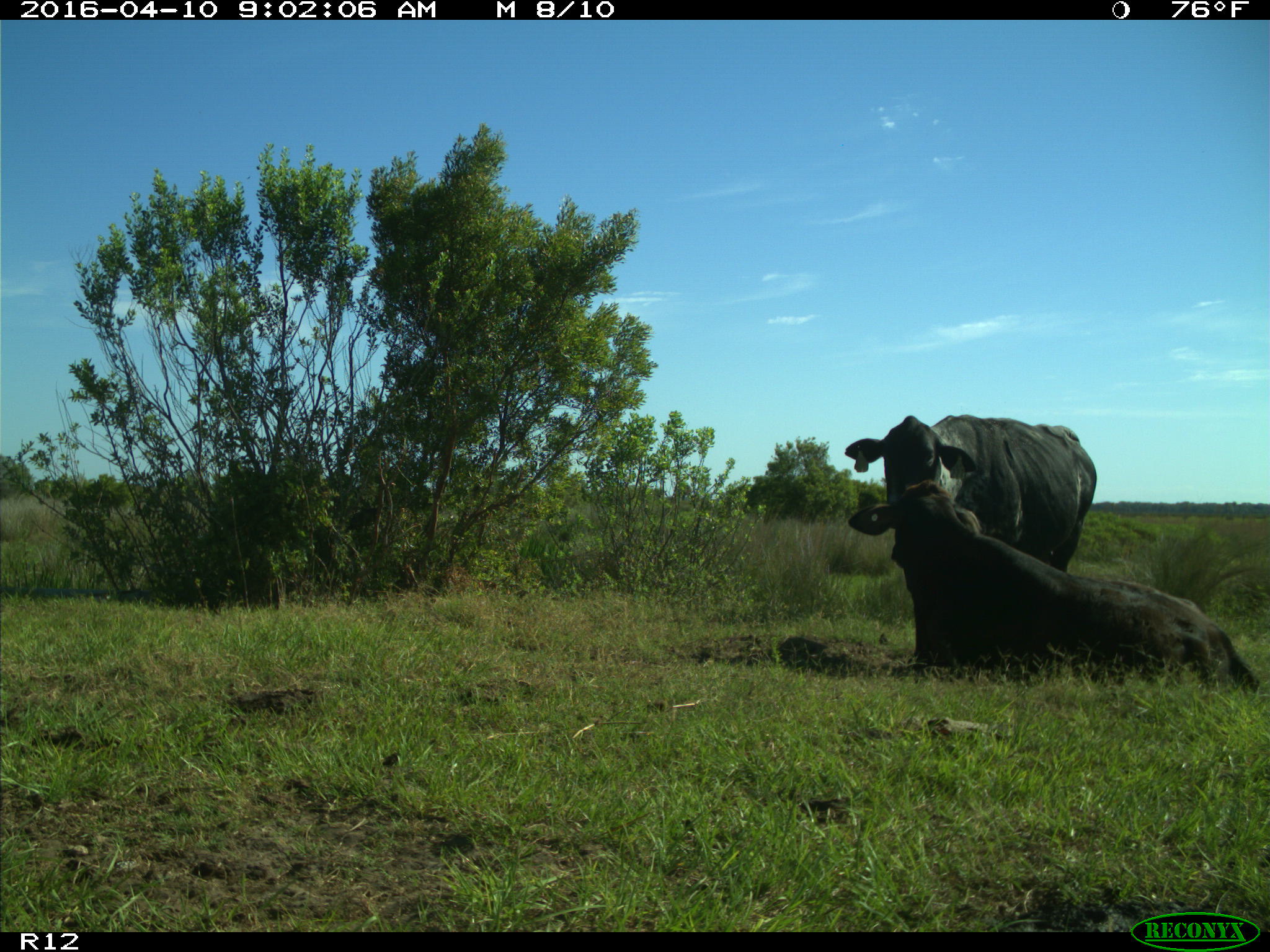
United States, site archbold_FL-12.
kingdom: Animalia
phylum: Chordata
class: Mammalia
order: Artiodactyla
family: Bovidae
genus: Bos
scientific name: Bos taurus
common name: domestic cow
Bos taurus (domestic cow).